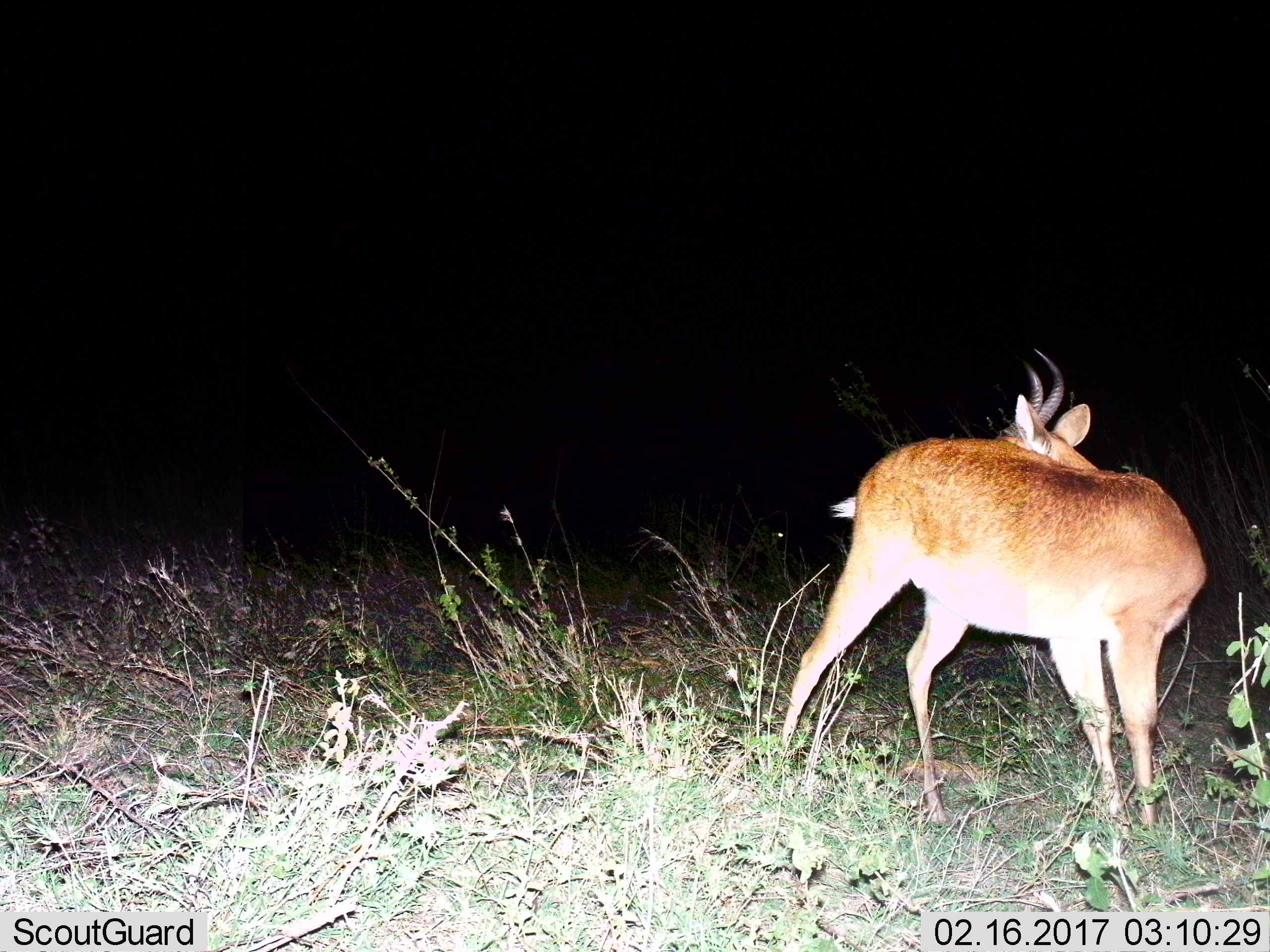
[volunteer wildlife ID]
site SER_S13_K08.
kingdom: Animalia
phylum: Chordata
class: Mammalia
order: Artiodactyla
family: Bovidae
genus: Redunca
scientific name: Redunca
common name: reedbuck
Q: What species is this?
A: Reedbuck (Redunca).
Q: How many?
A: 1.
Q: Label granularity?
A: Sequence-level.